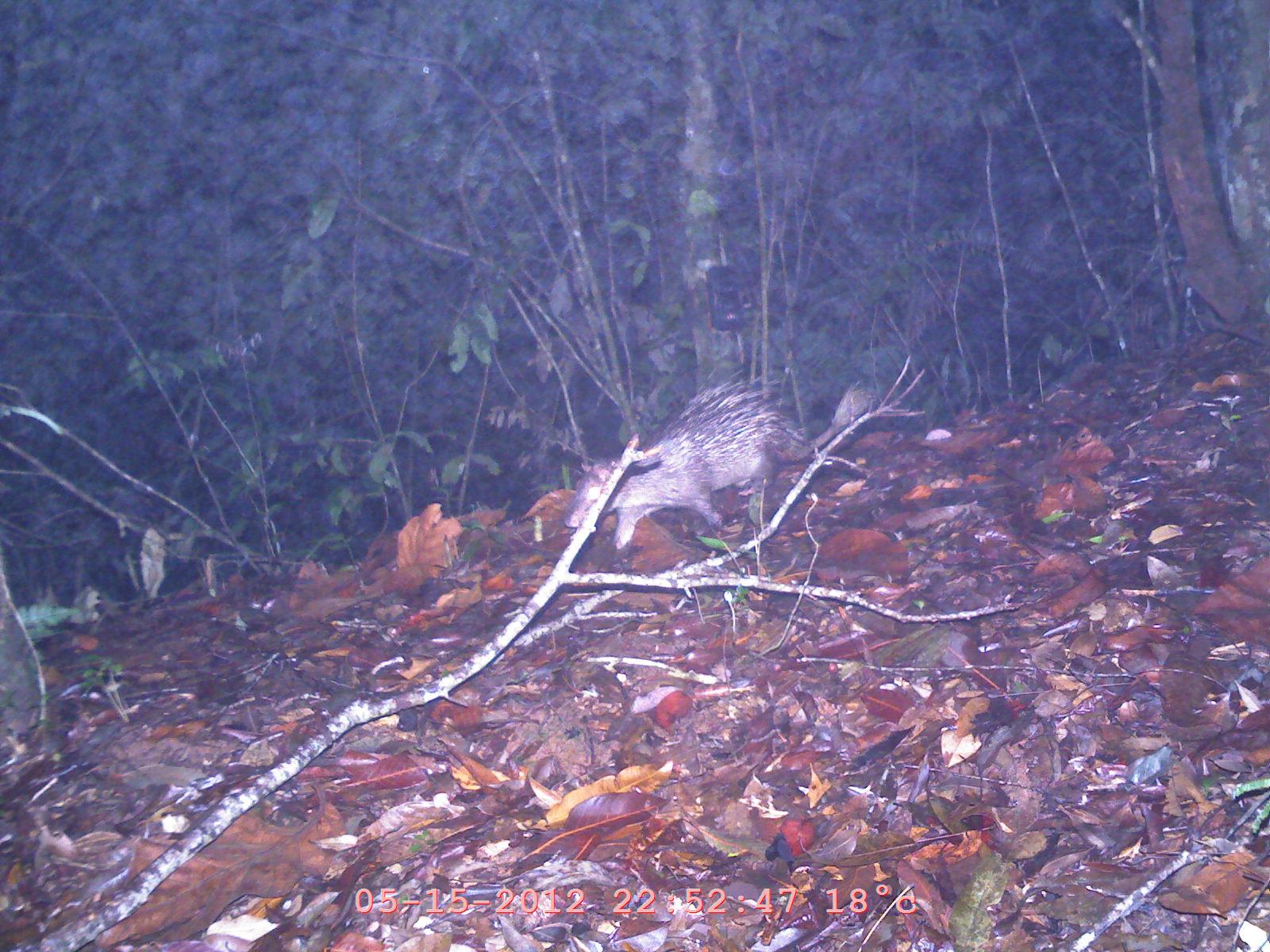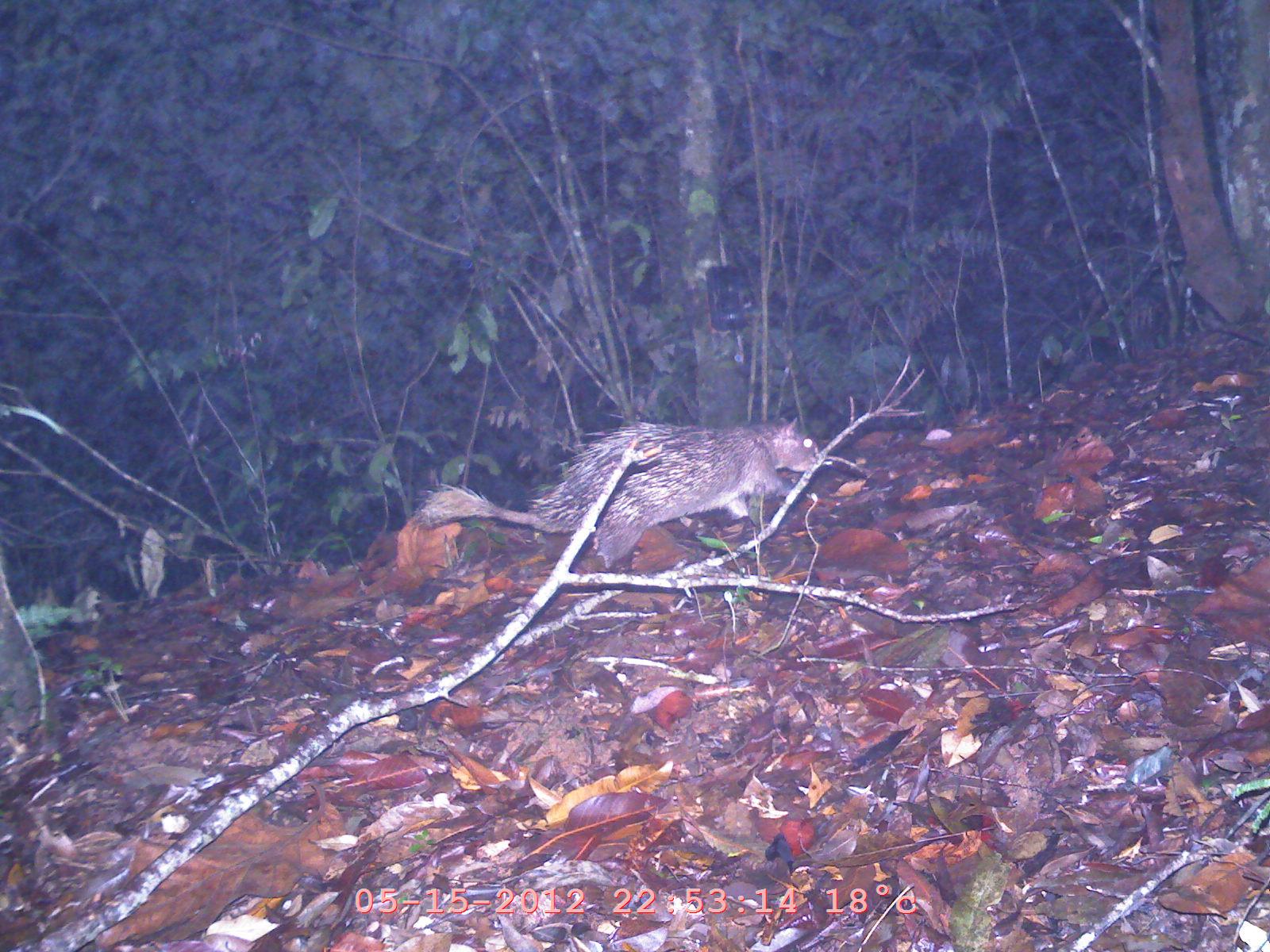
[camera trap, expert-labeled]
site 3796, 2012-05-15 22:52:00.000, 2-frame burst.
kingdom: Animalia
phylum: Chordata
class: Mammalia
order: Rodentia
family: Hystricidae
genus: Atherurus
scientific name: Atherurus macrourus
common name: asian brush-tailed porcupine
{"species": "Atherurus macrourus (asian brush-tailed porcupine)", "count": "1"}